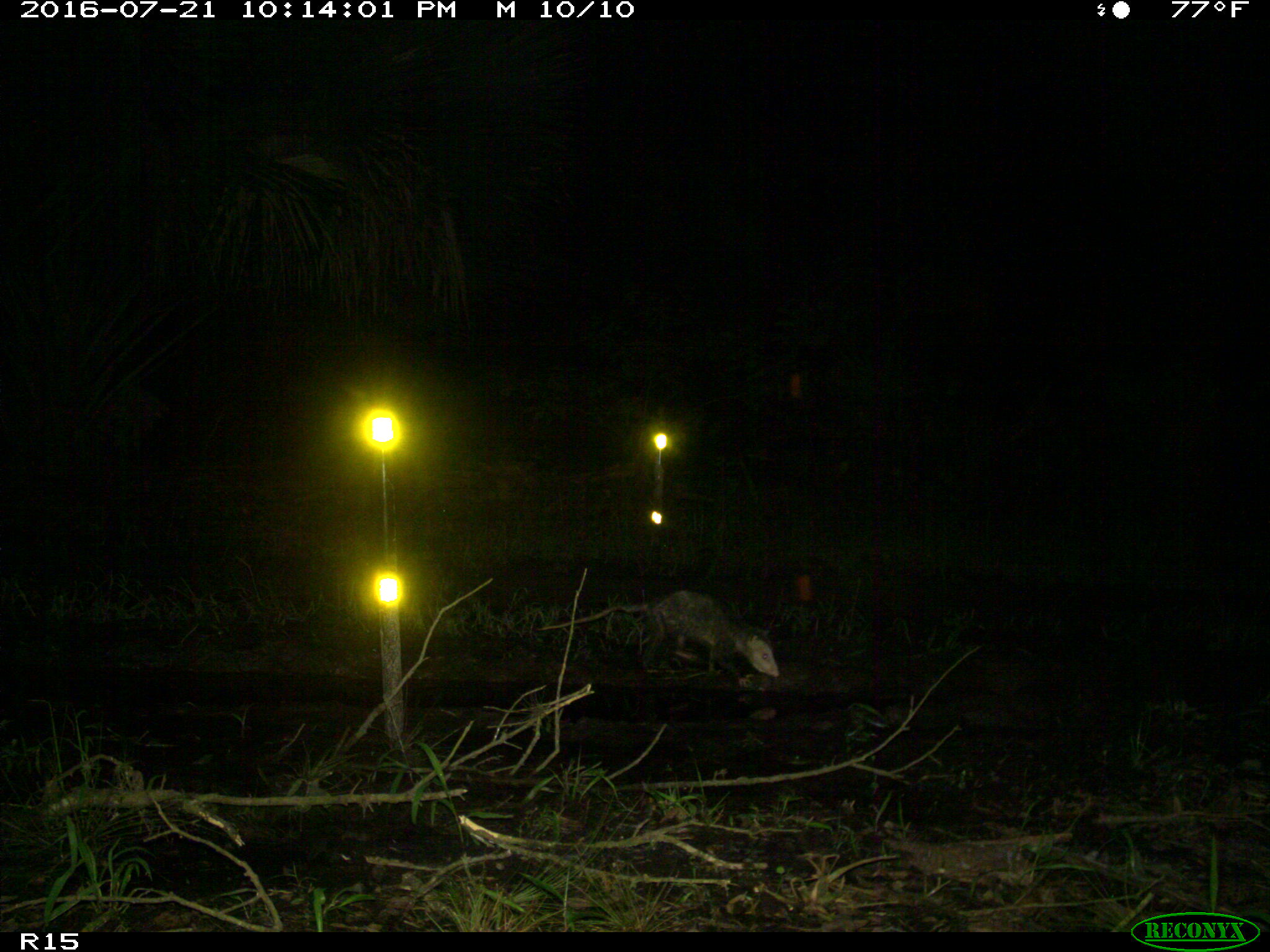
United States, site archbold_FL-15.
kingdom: Animalia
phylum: Chordata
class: Mammalia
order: Didelphimorphia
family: Didelphidae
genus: Didelphis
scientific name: Didelphis virginiana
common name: virginia opossum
Didelphis virginiana (virginia opossum).